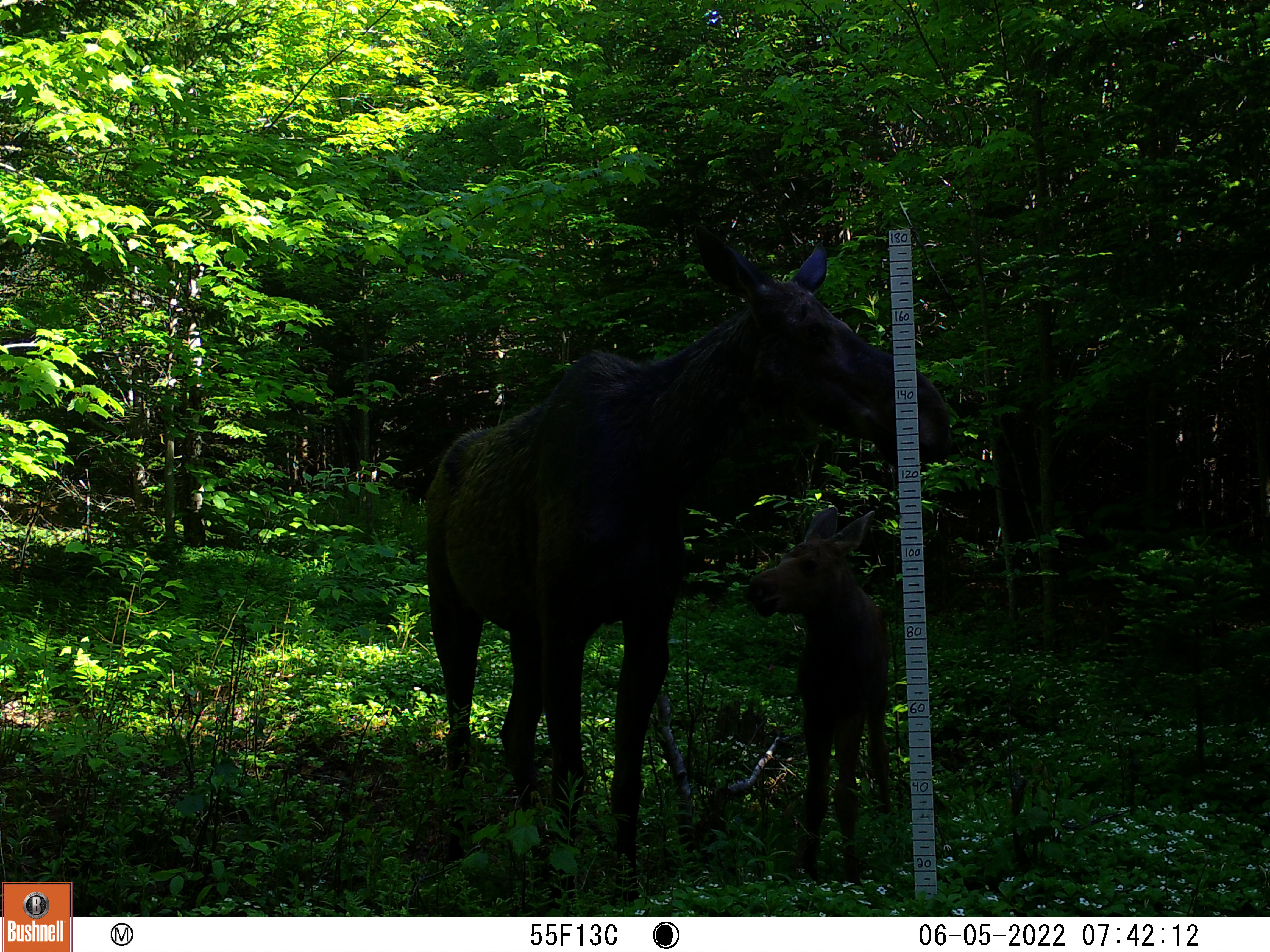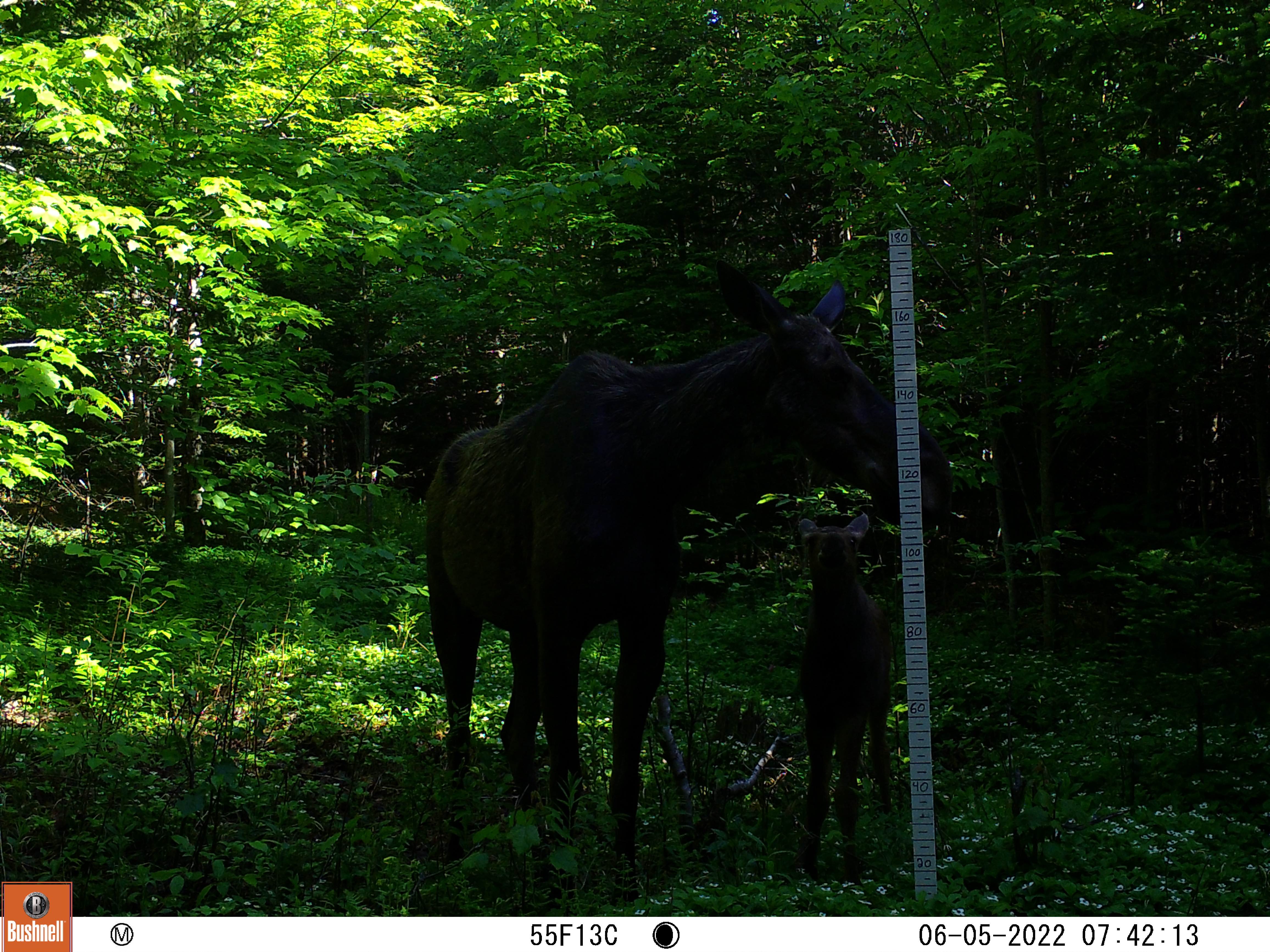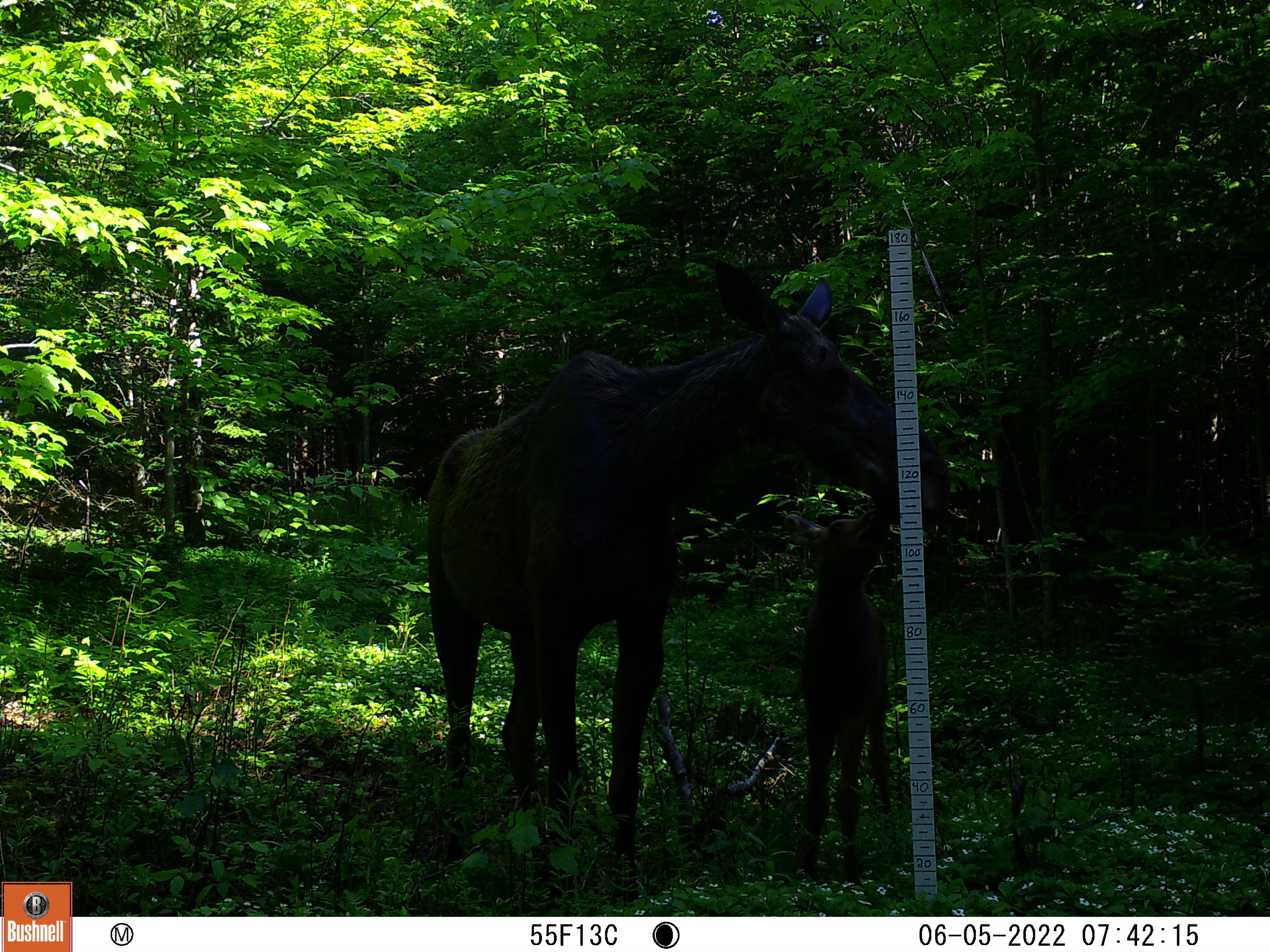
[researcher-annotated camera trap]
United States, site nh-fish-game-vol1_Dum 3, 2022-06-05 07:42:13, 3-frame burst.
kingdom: Animalia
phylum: Chordata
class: Mammalia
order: Artiodactyla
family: Cervidae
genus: Alces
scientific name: Alces alces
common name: moose